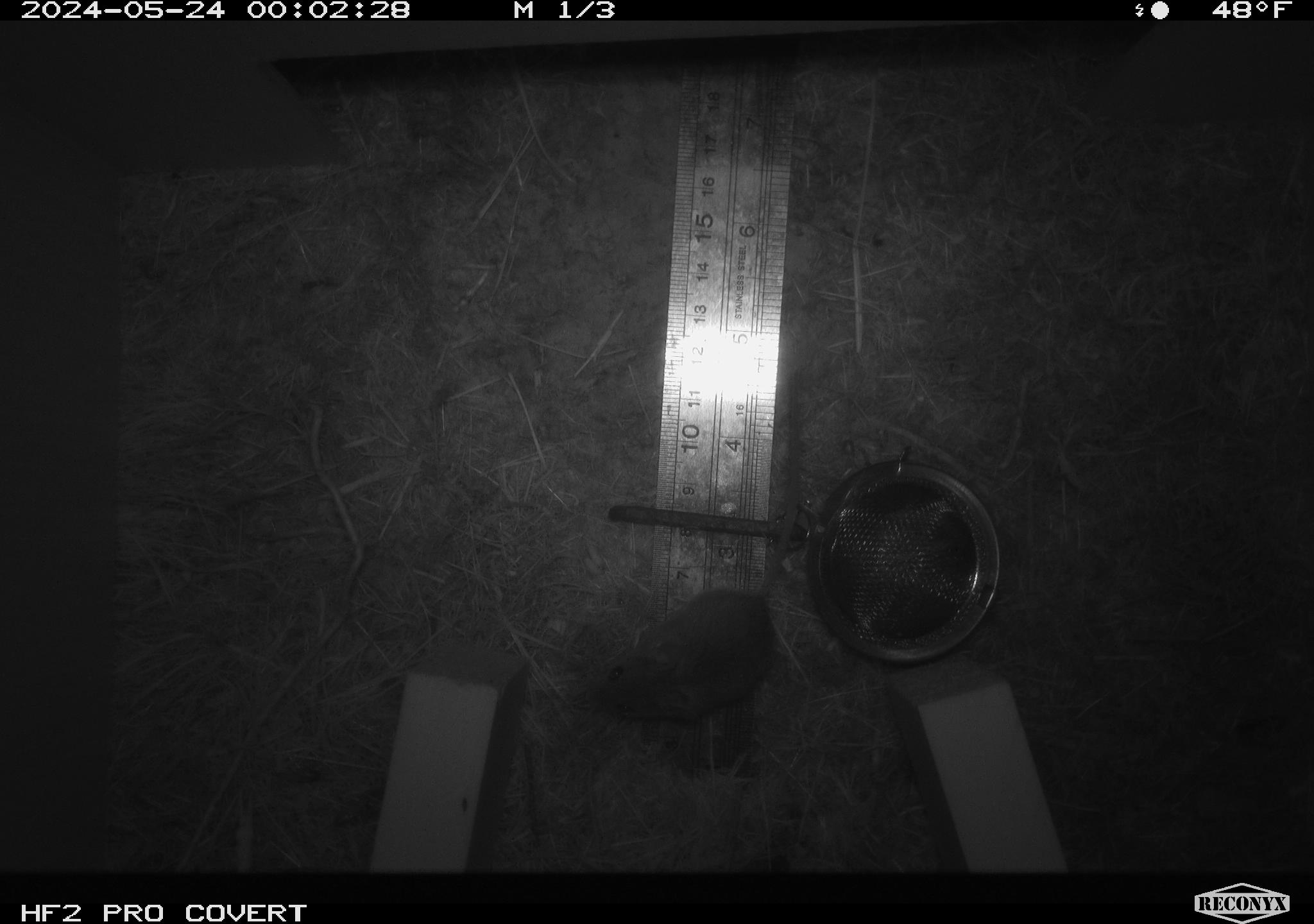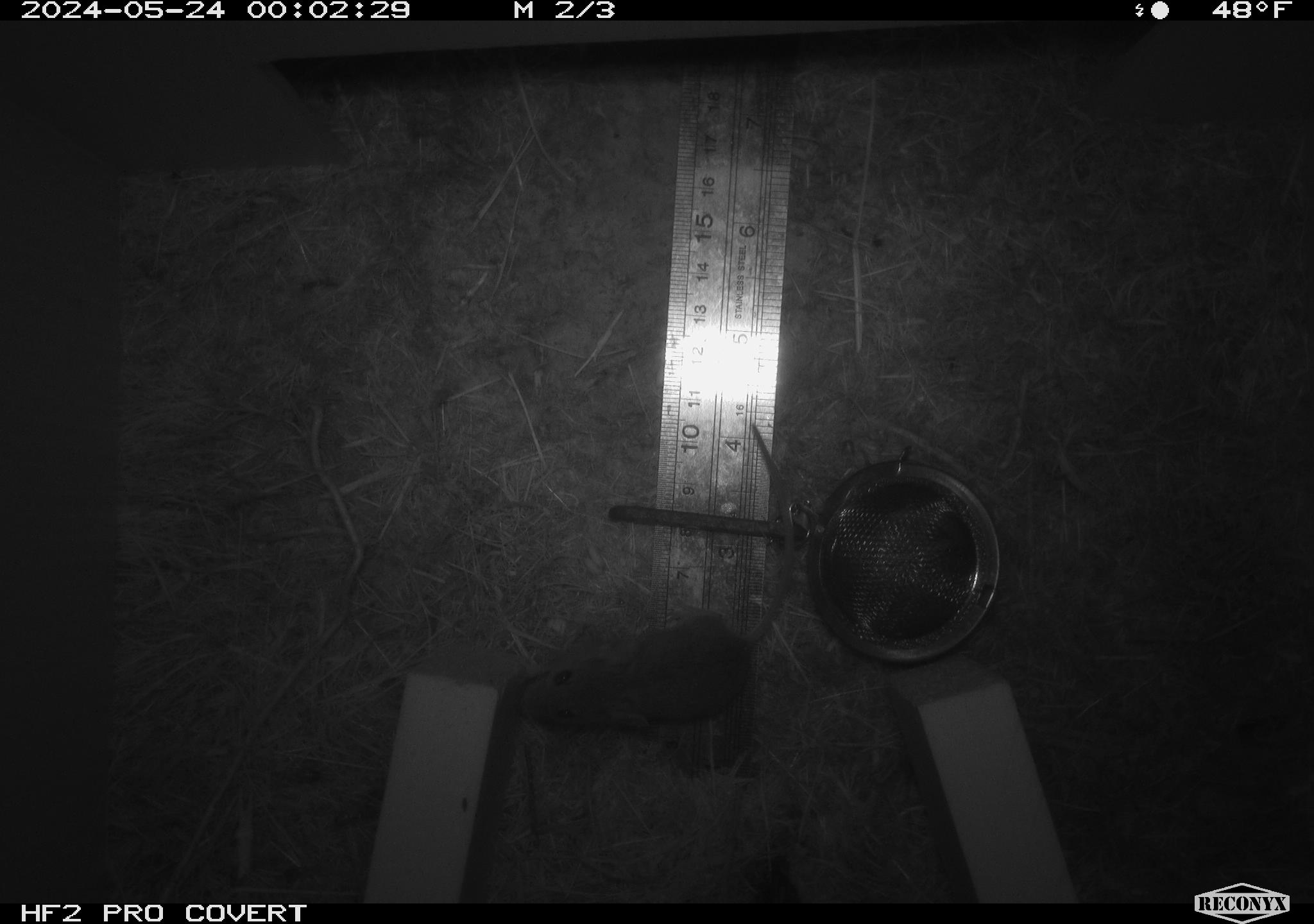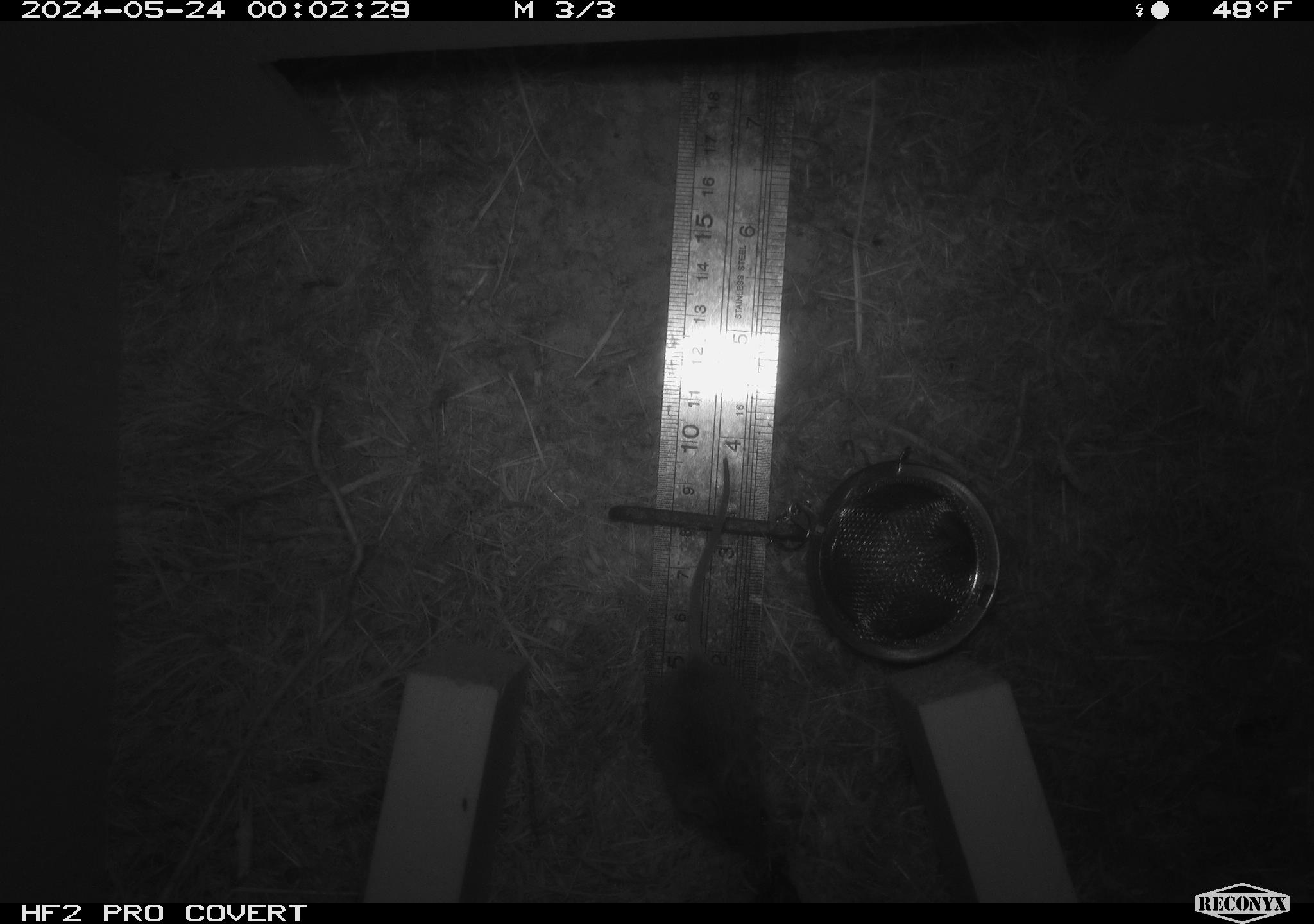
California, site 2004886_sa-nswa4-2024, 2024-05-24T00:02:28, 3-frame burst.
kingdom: Animalia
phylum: Chordata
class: Mammalia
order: Rodentia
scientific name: Rodentia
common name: rodent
Rodent (Rodentia).